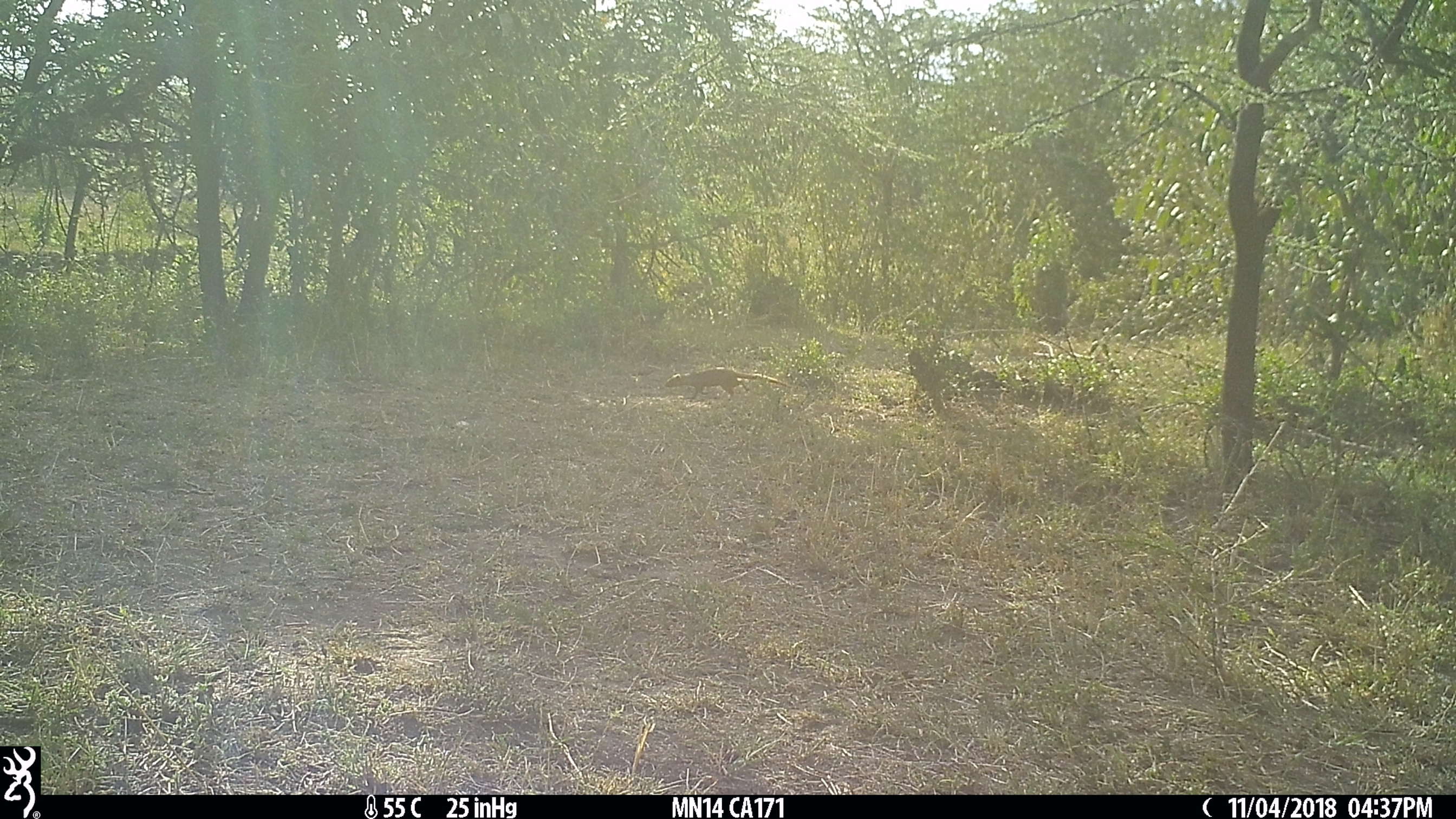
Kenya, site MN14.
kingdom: Animalia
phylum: Chordata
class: Mammalia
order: Carnivora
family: Herpestidae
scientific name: Herpestidae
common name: mongoose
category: mongoose other